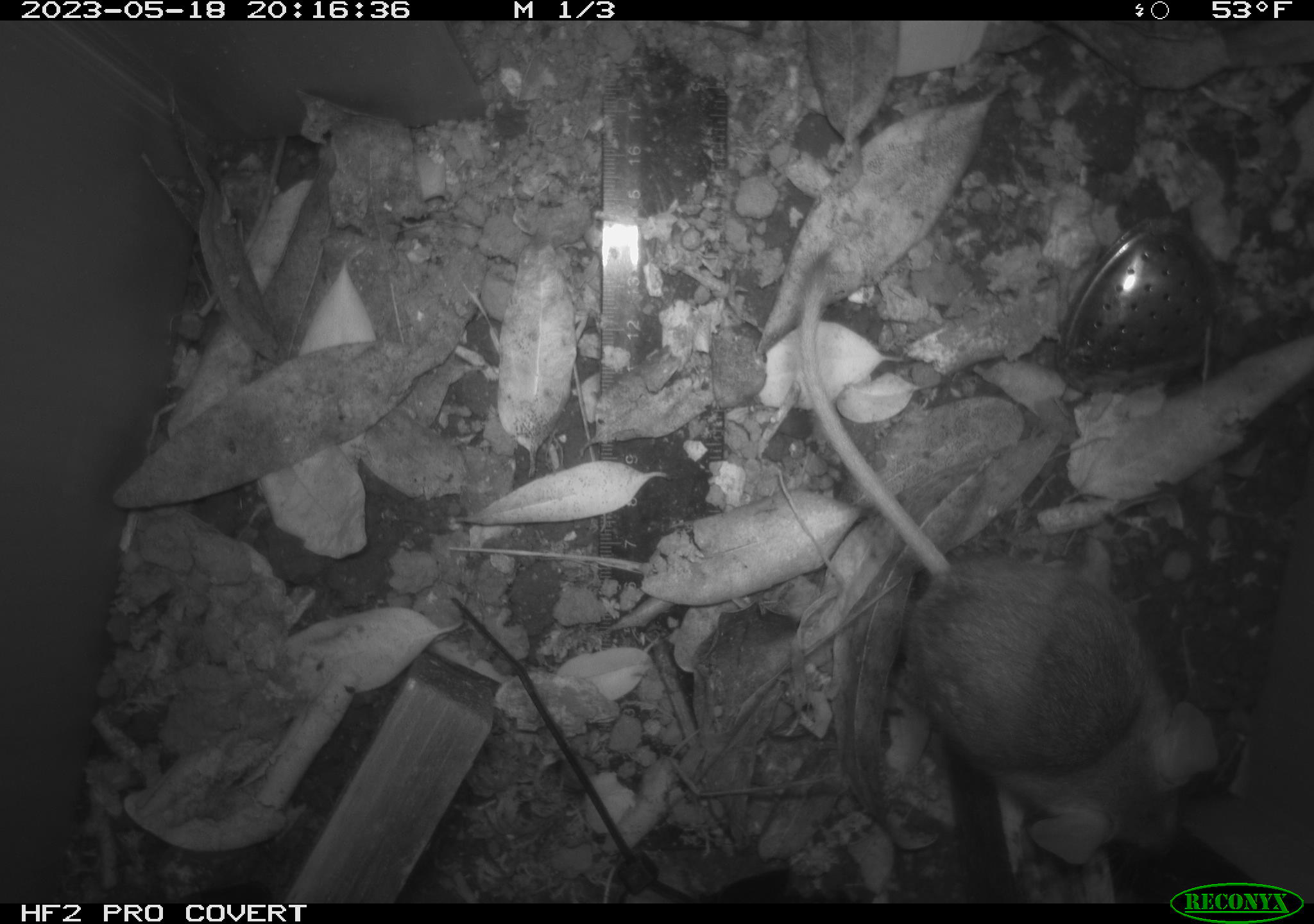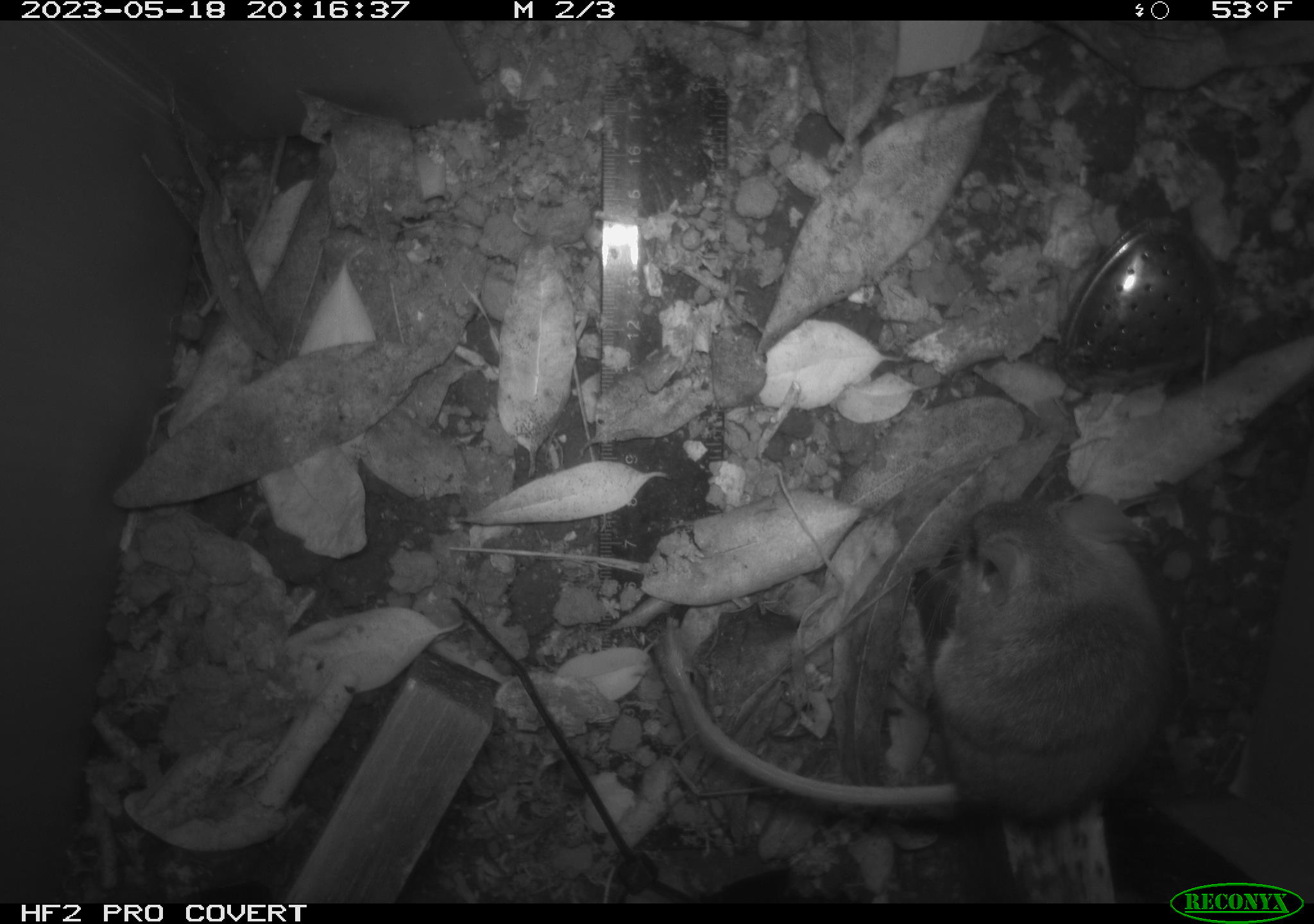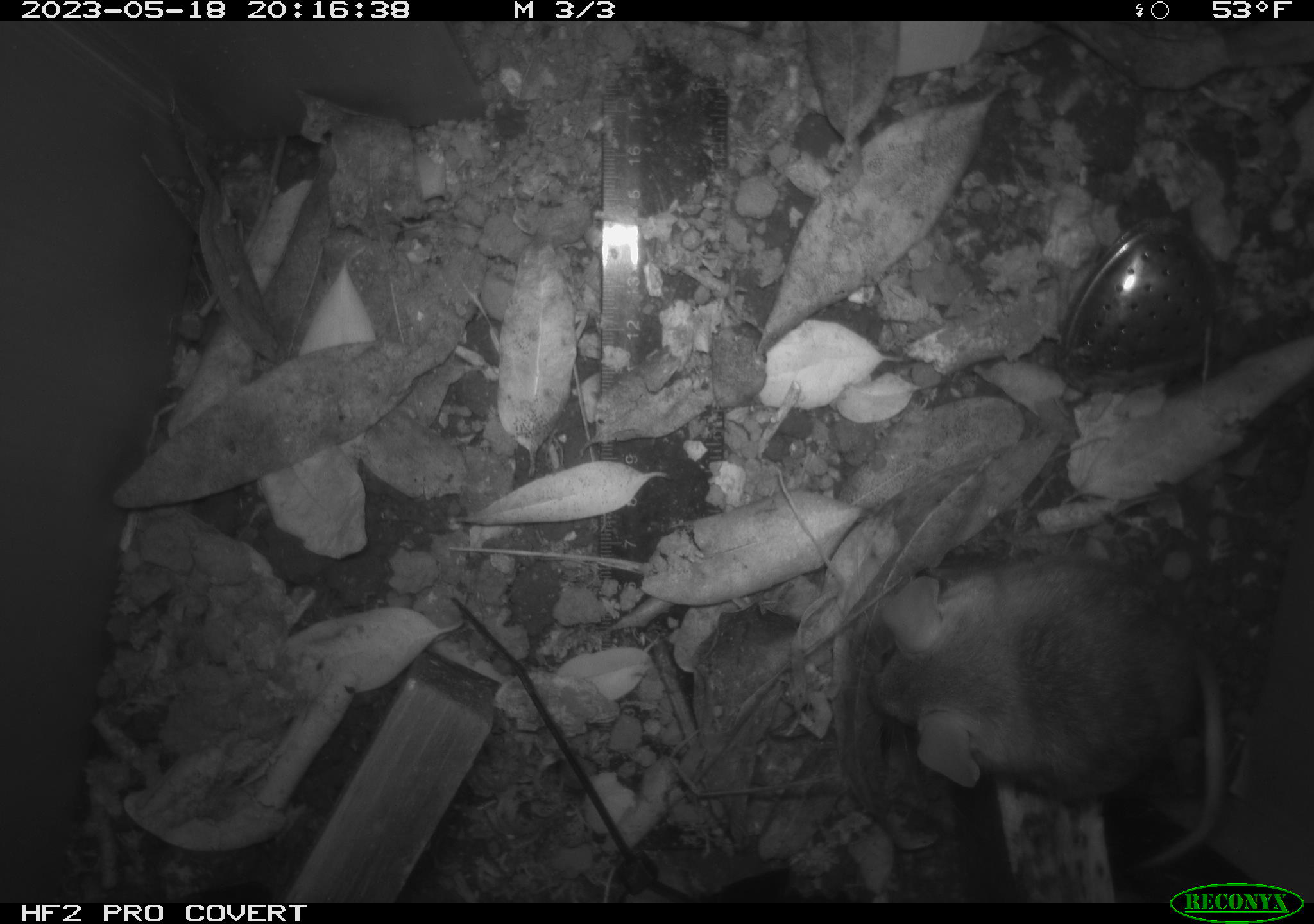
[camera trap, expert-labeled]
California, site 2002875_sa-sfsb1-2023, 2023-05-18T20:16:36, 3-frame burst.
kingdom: Animalia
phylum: Chordata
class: Mammalia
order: Rodentia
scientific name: Rodentia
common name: mouse species